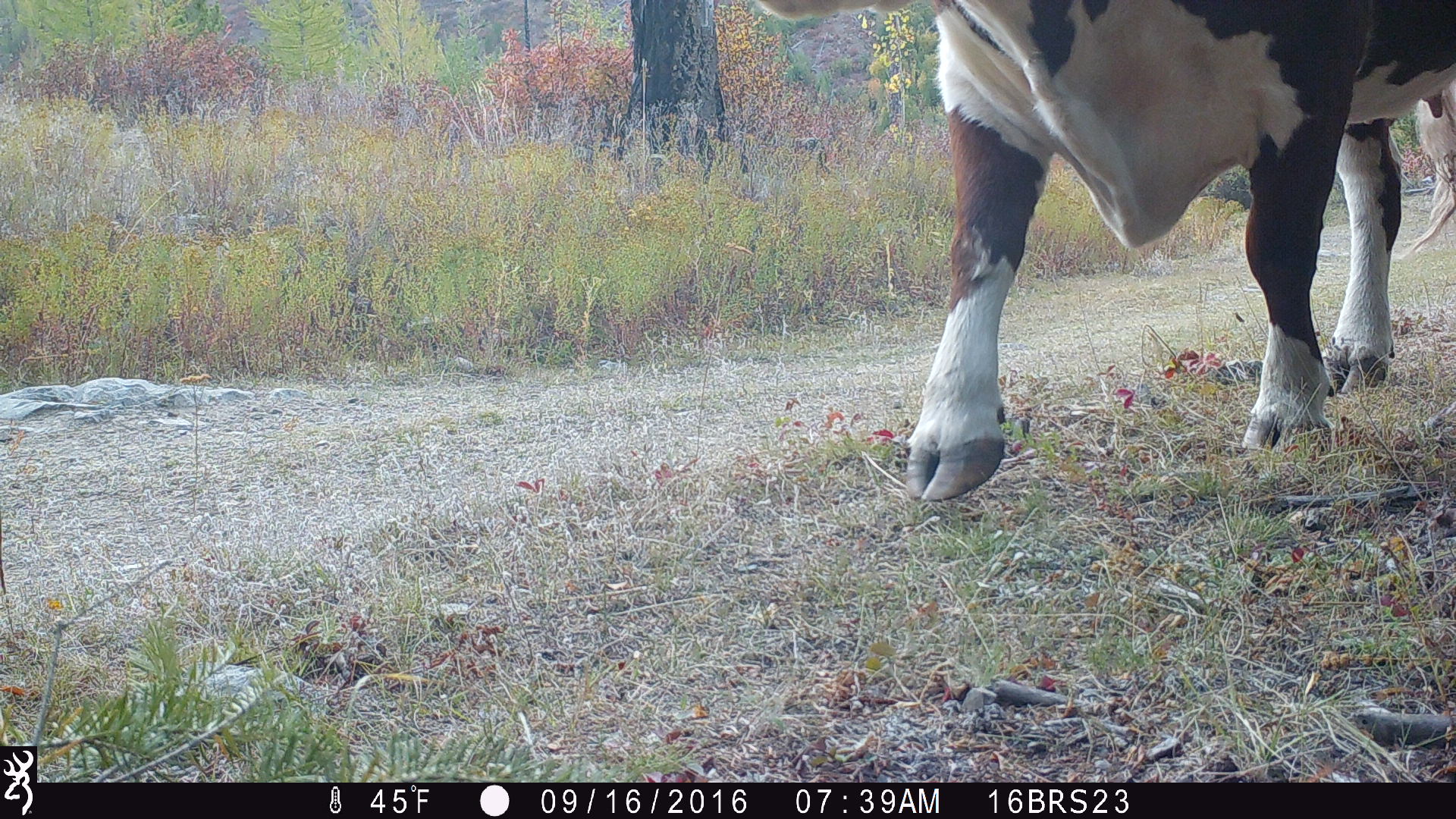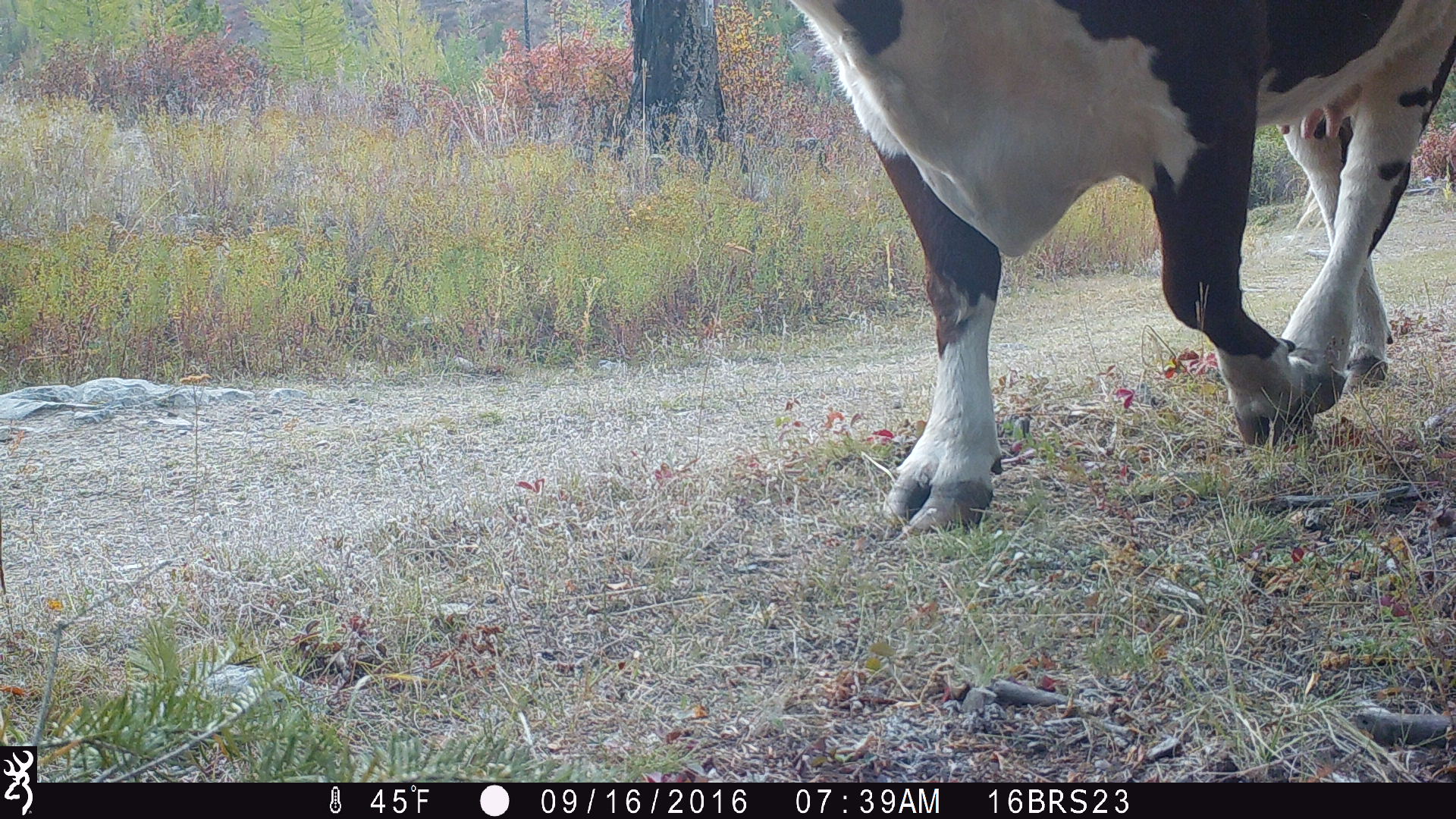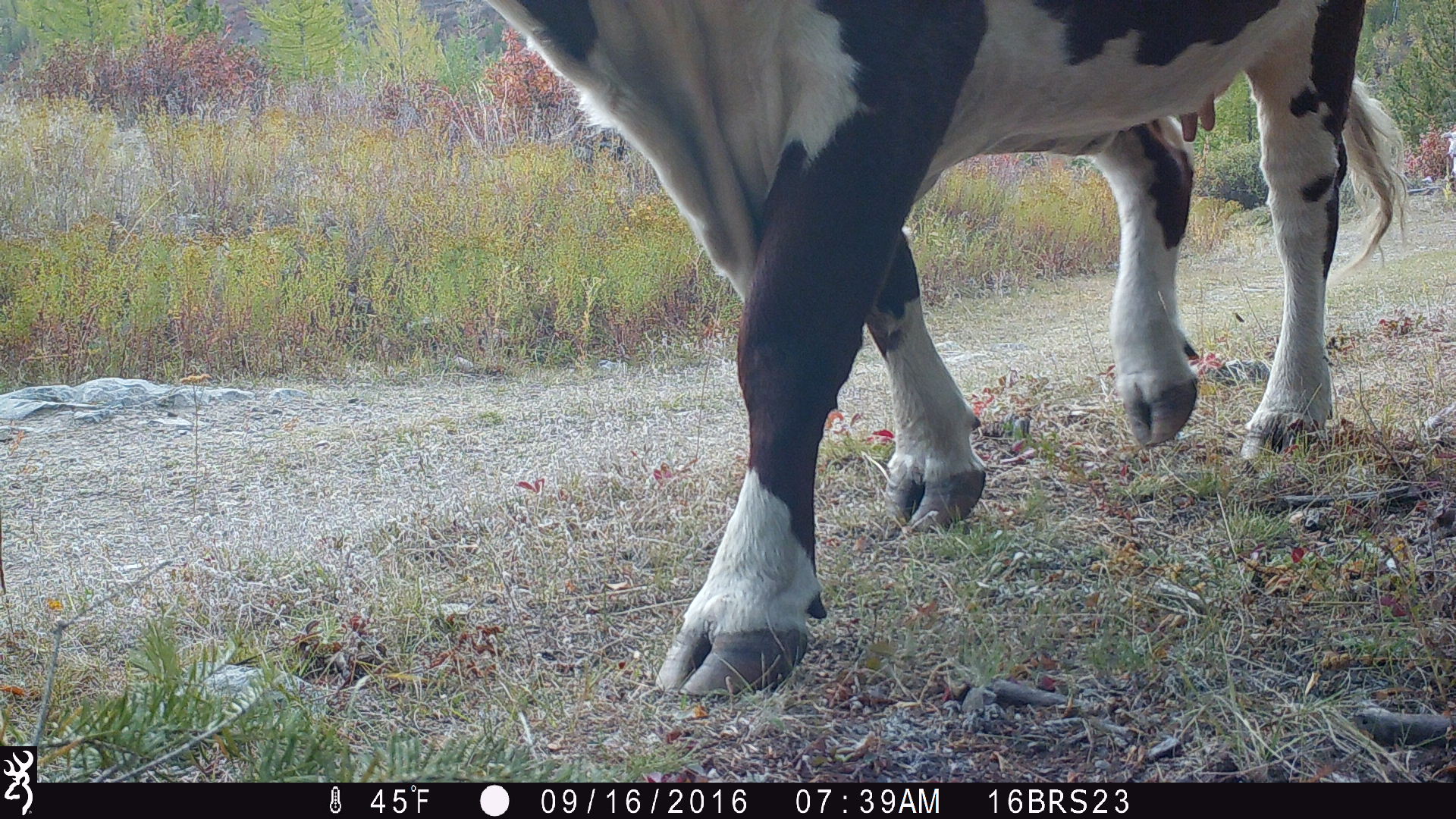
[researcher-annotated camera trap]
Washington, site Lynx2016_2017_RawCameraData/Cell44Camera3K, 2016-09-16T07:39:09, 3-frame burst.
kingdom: Animalia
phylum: Chordata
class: Mammalia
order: Artiodactyla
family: Bovidae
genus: Bos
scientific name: Bos taurus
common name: domestic cattle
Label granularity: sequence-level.